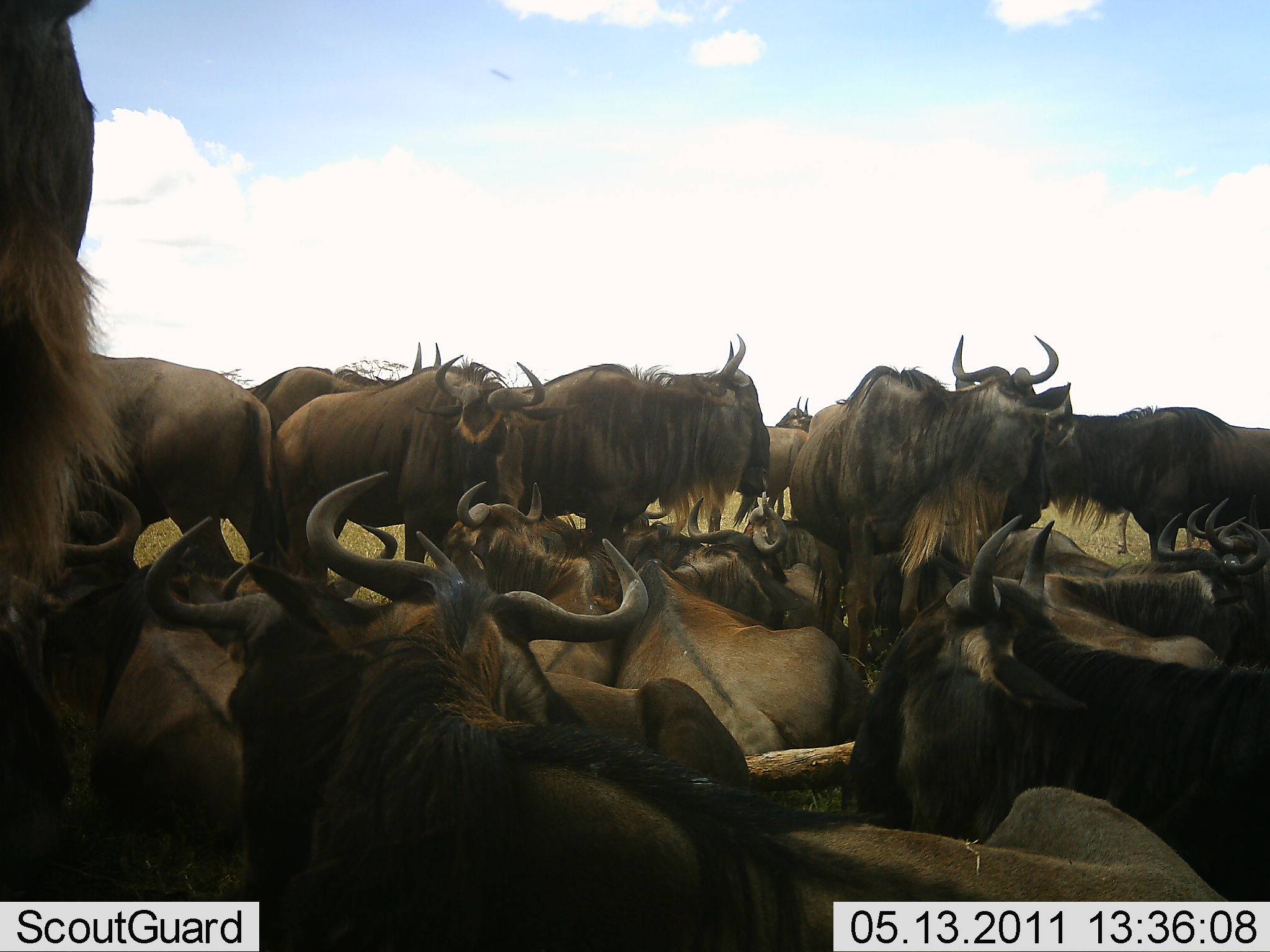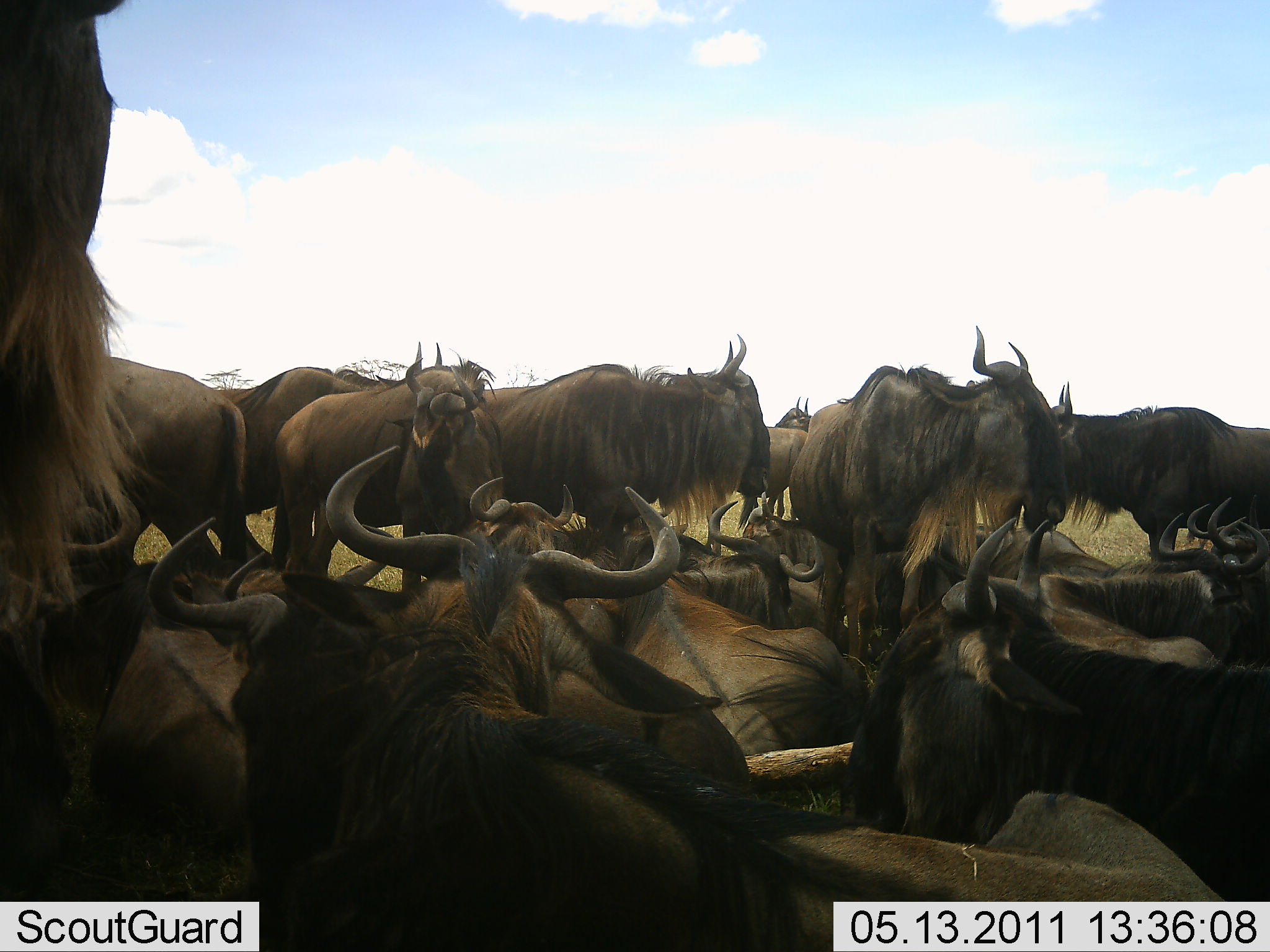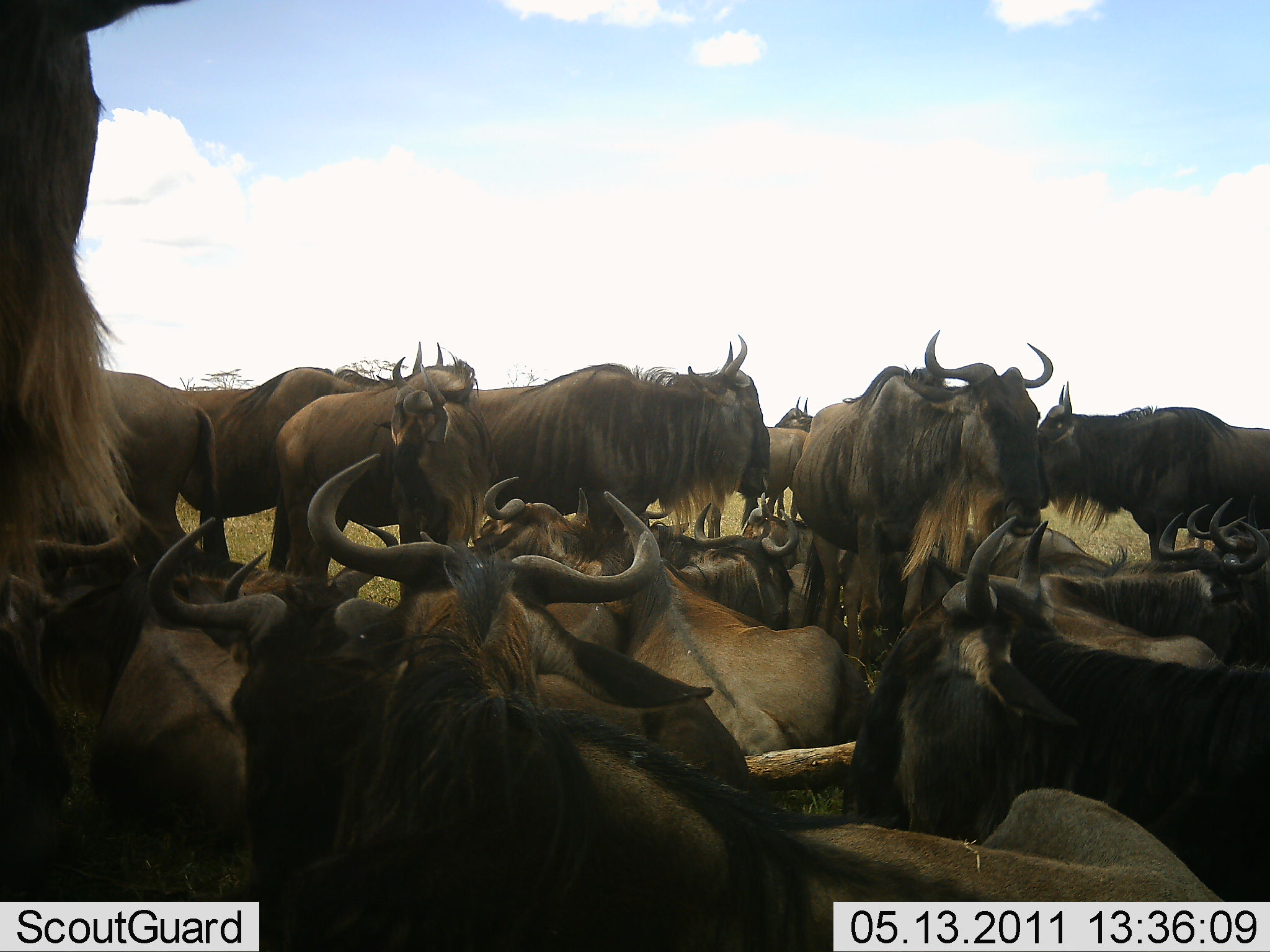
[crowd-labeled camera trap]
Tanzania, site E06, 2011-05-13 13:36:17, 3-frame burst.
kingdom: Animalia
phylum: Chordata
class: Mammalia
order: Artiodactyla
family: Bovidae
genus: Connochaetes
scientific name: Connochaetes taurinus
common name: blue wildebeest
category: wildebeest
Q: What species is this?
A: Wildebeest (blue wildebeest) (Connochaetes taurinus).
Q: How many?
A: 11-50.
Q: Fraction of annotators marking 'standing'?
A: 80%.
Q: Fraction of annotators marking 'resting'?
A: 90%.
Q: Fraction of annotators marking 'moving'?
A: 0%.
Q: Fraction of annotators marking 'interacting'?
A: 20%.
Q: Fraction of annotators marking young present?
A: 0%.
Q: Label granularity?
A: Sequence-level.